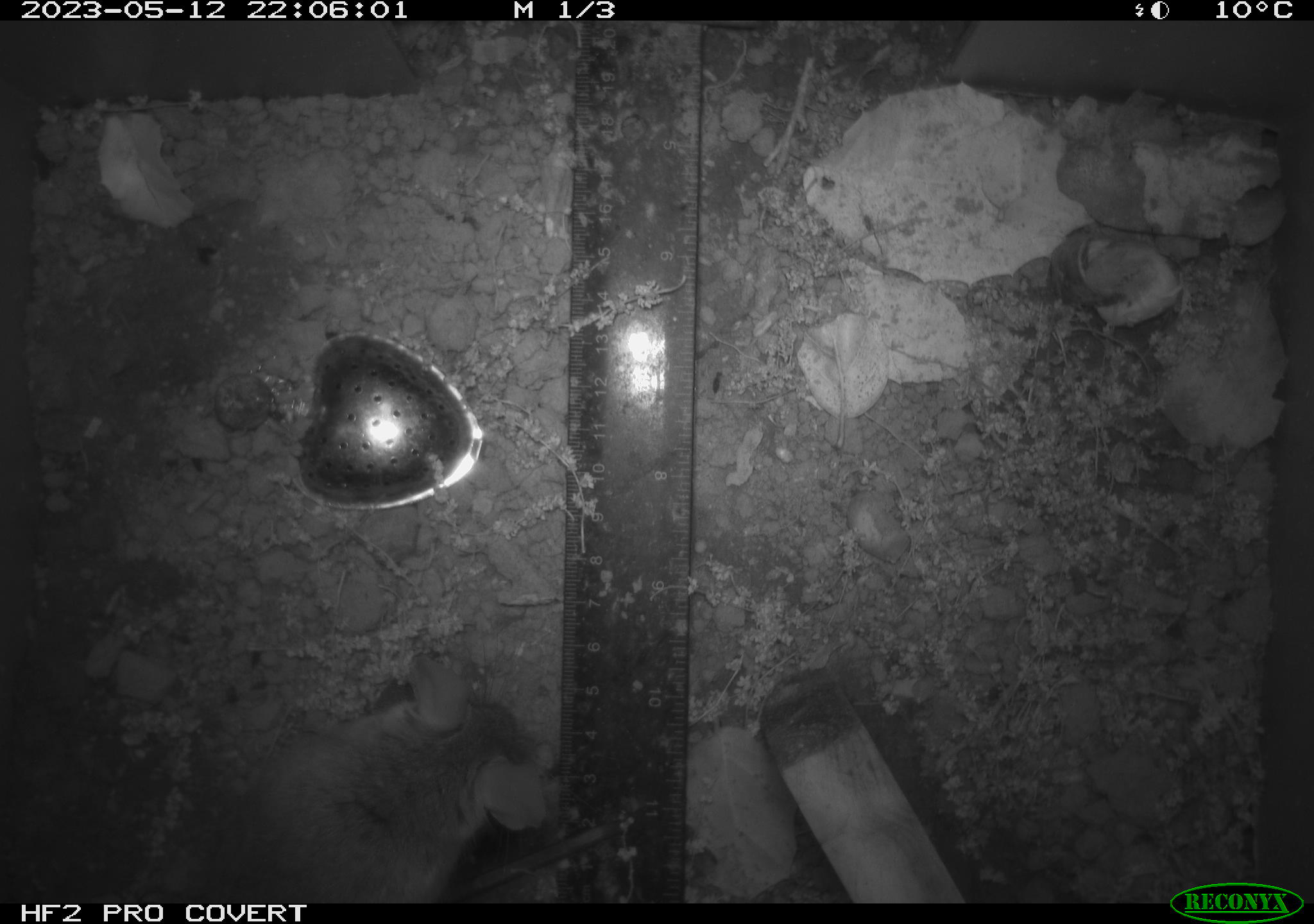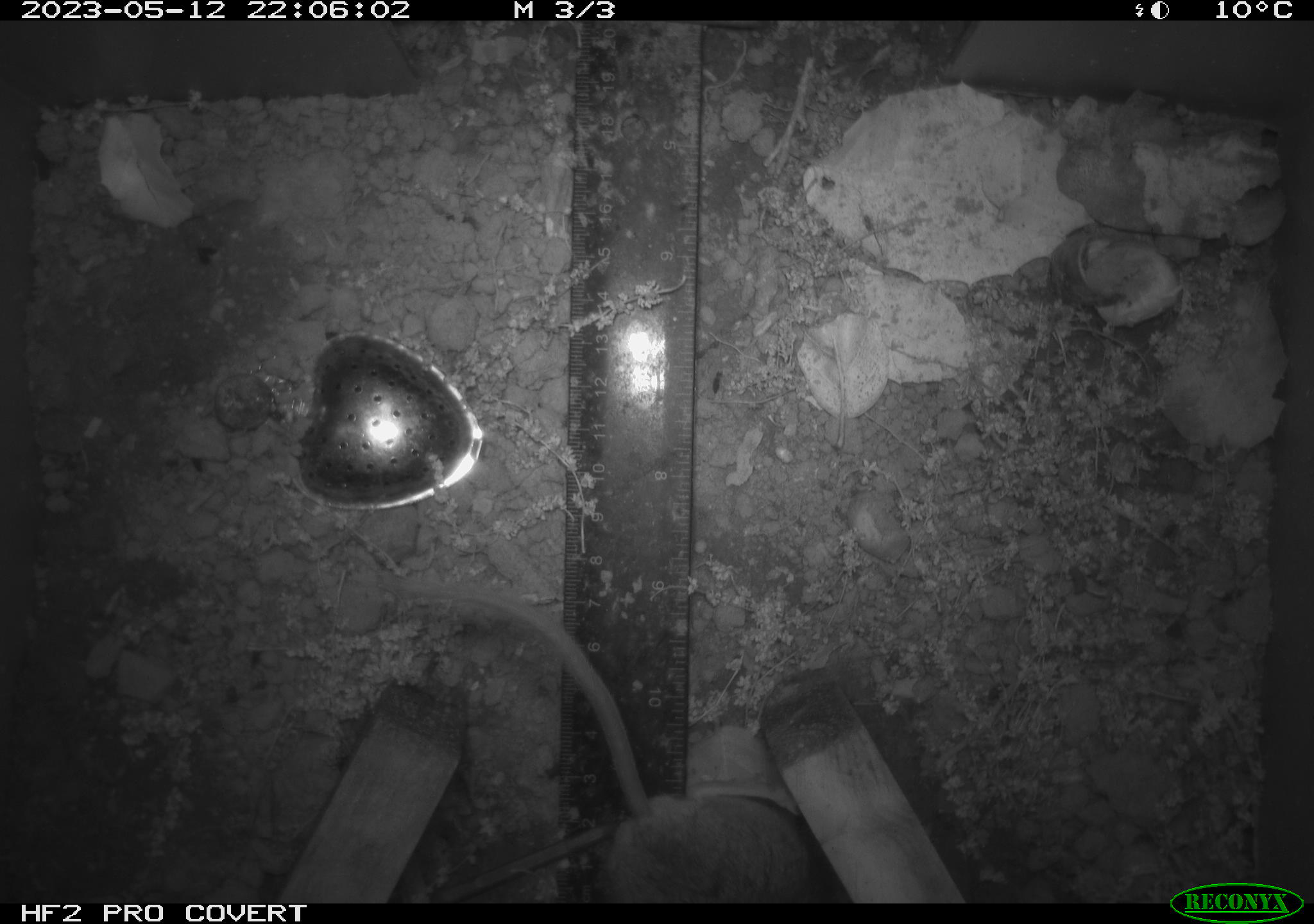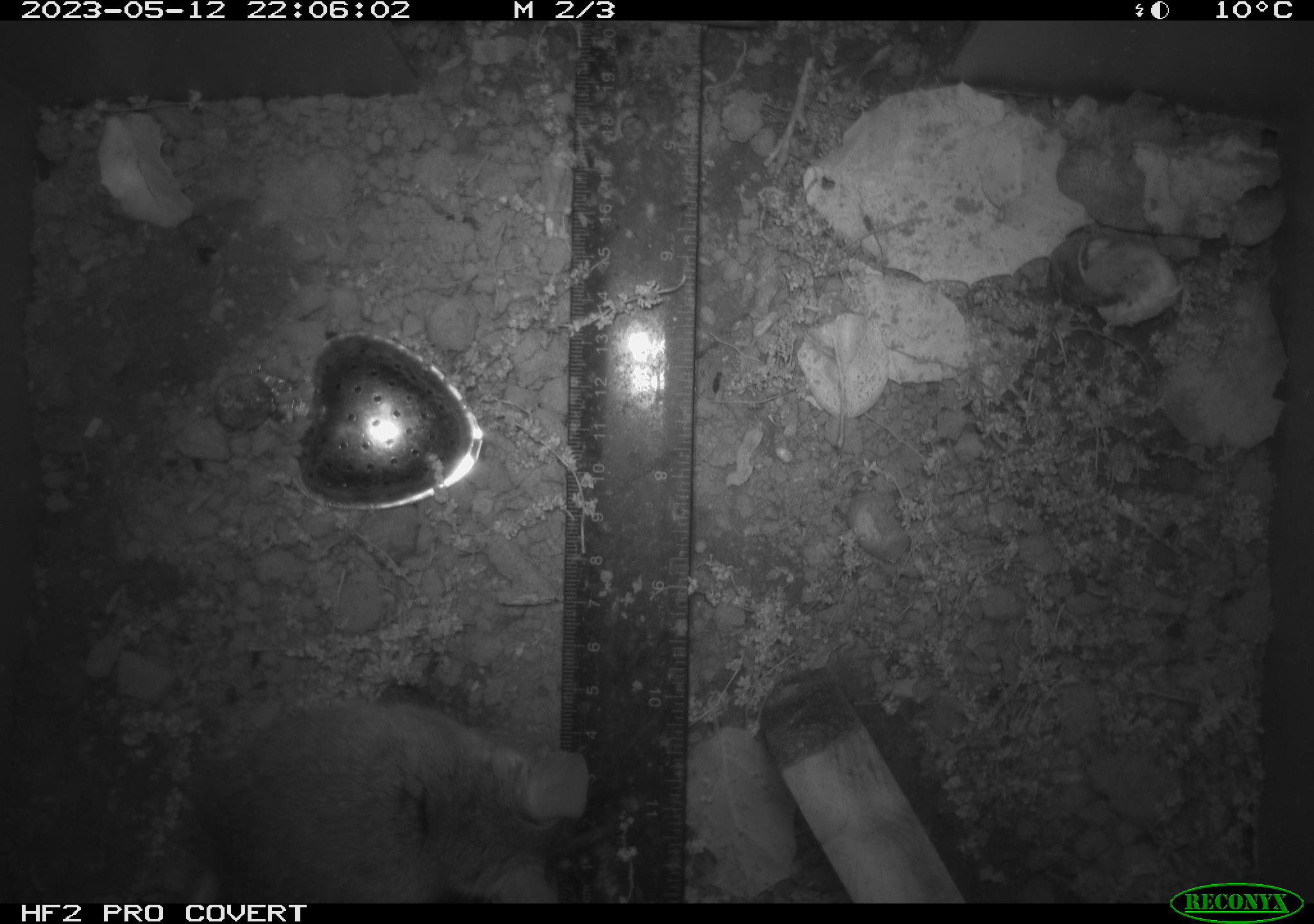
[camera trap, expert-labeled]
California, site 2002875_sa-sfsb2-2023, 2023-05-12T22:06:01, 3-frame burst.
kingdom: Animalia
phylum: Chordata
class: Mammalia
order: Rodentia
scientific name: Rodentia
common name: mouse species